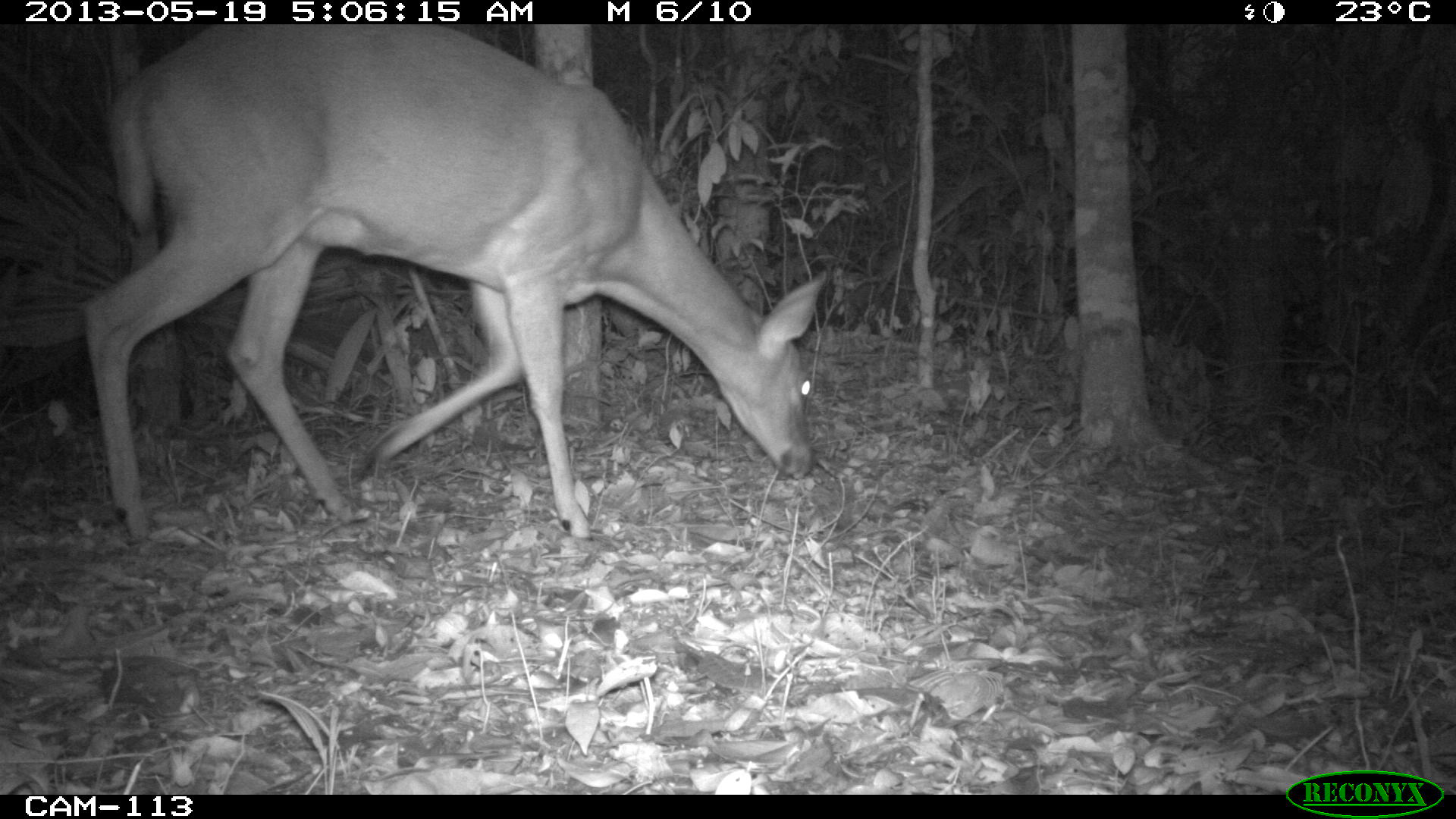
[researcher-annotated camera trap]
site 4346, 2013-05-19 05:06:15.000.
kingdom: Animalia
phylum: Chordata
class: Mammalia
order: Artiodactyla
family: Cervidae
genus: Odocoileus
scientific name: Odocoileus virginianus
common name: white-tailed deer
Odocoileus virginianus (white-tailed deer), count 1, sex female.